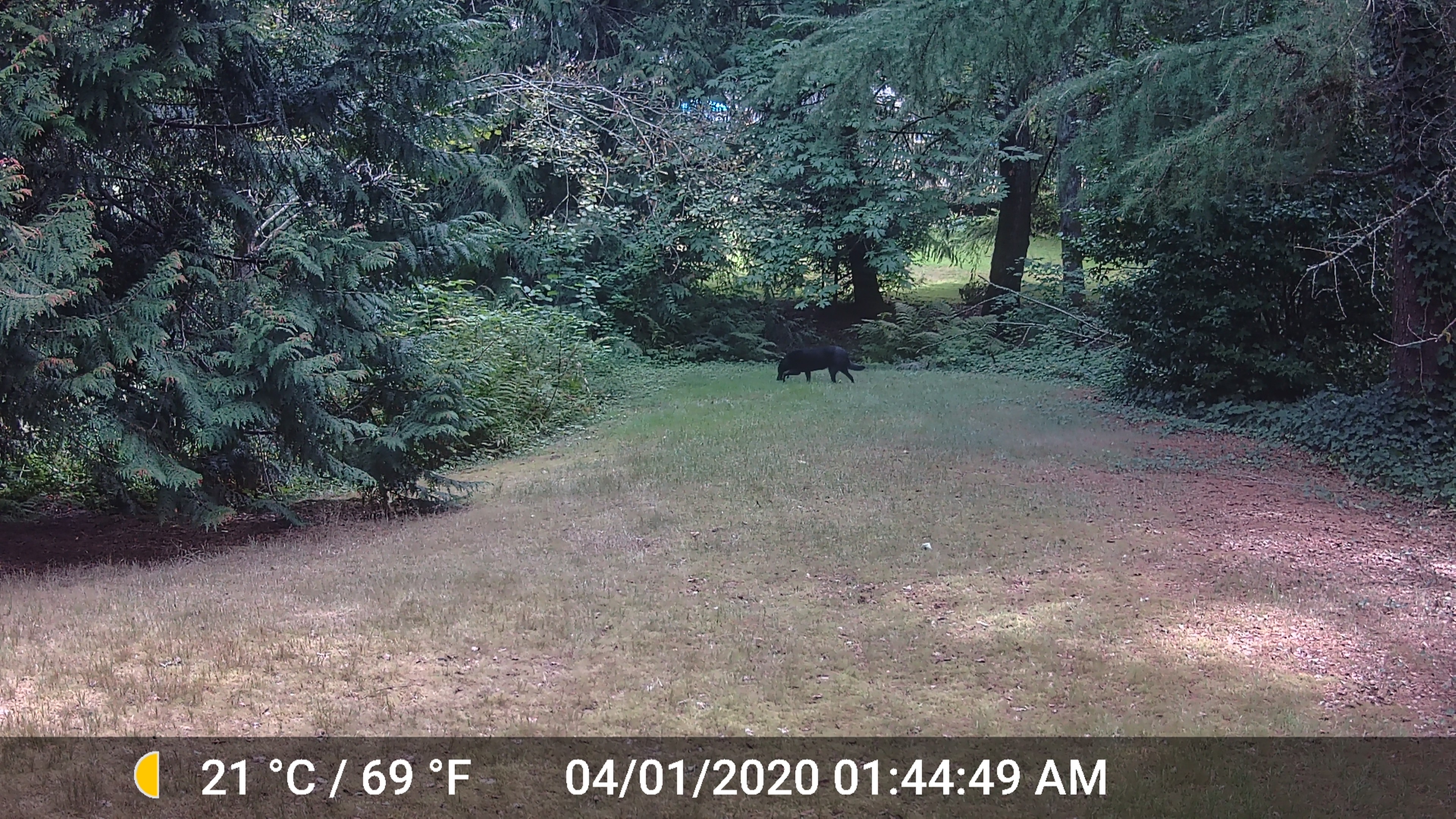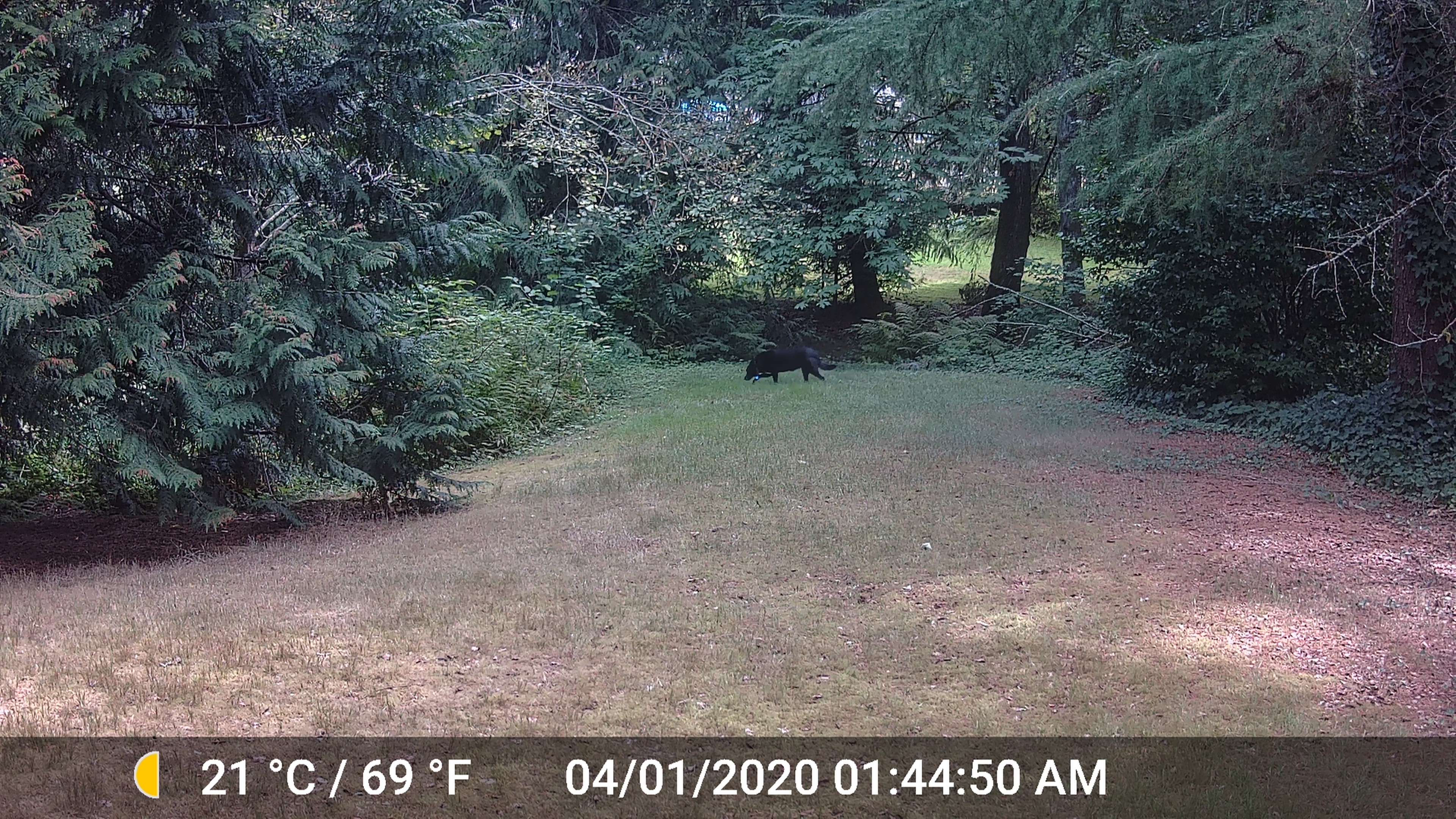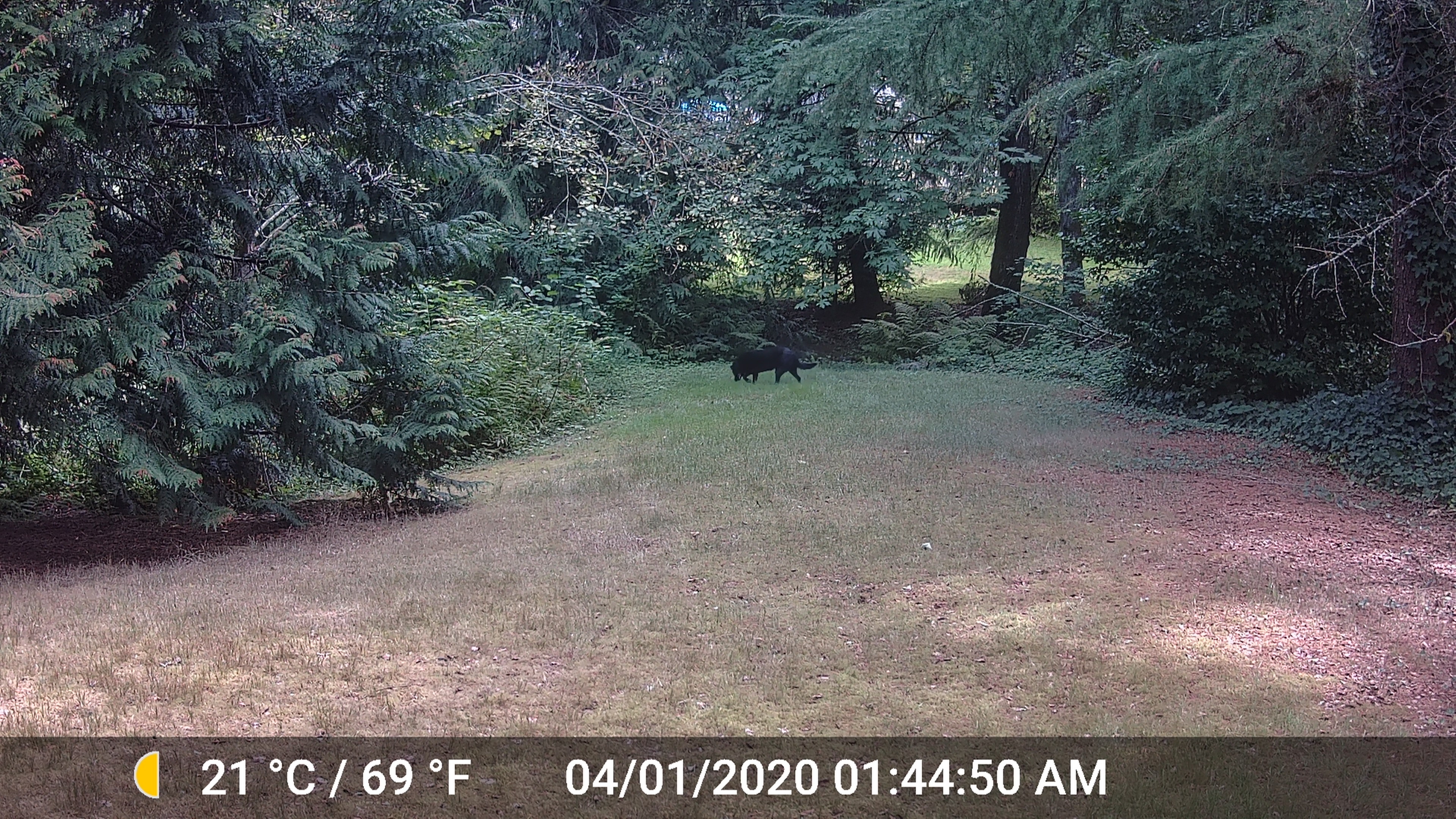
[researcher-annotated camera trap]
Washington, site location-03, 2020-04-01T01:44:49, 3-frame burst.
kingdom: Animalia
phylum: Chordata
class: Mammalia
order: Carnivora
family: Canidae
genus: Canis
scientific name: Canis familiaris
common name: domestic dog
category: dog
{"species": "dog (domestic dog) (Canis familiaris)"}